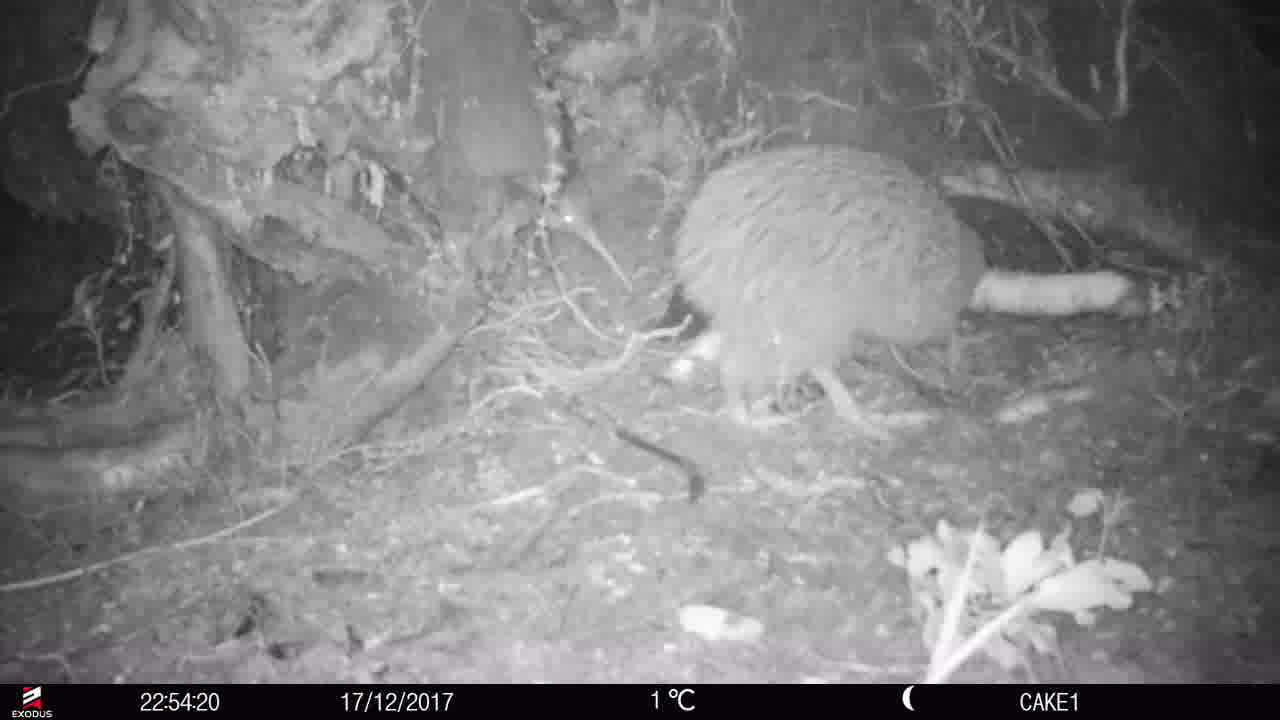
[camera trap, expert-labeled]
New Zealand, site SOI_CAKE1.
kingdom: Animalia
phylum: Chordata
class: Aves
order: Apterygiformes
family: Apterygidae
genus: Apteryx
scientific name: Apteryx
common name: kiwi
Kiwi (Apteryx).